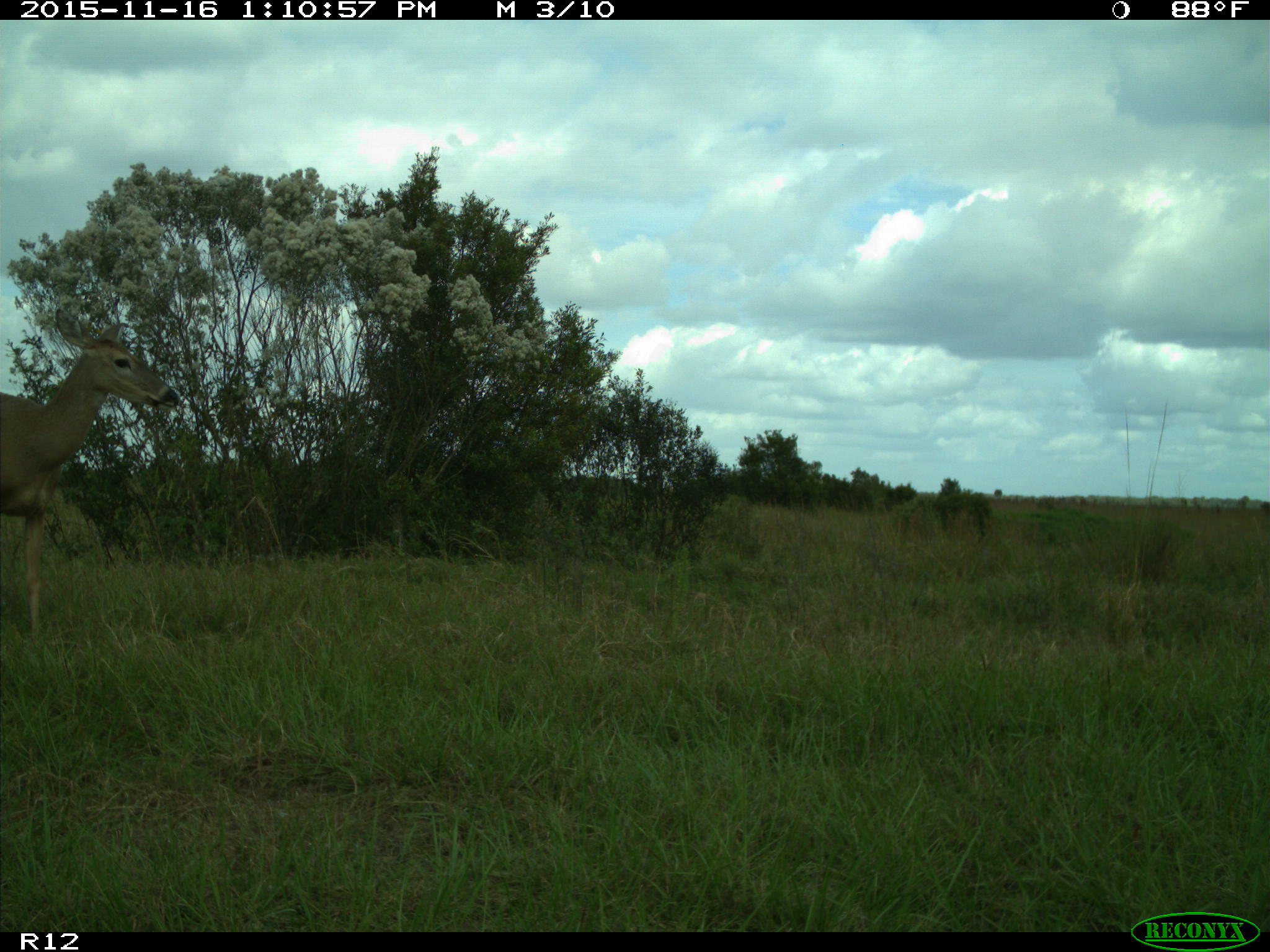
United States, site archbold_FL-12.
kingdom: Animalia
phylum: Chordata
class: Mammalia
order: Artiodactyla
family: Cervidae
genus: Odocoileus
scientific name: Odocoileus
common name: deer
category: unidentified deer